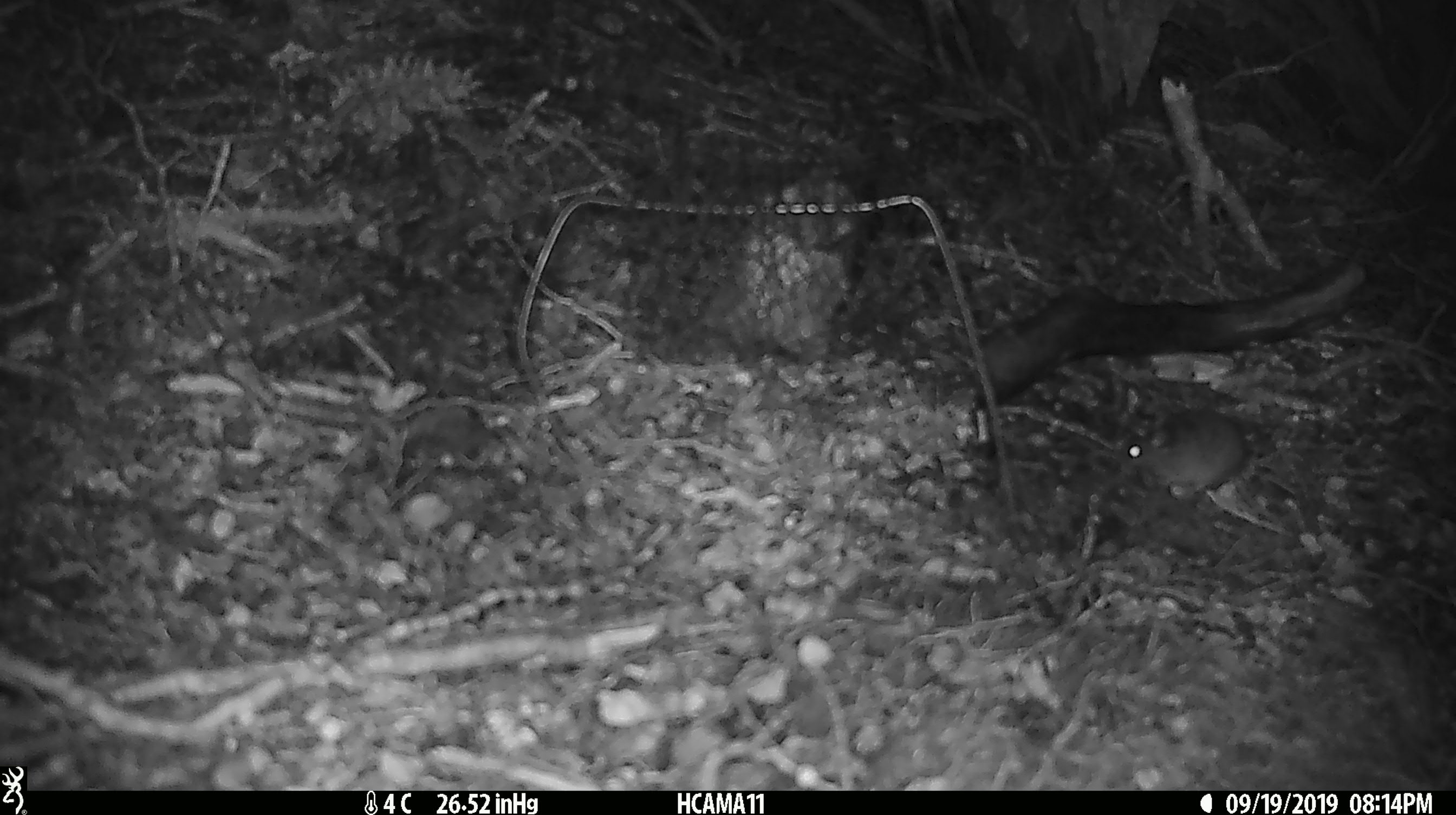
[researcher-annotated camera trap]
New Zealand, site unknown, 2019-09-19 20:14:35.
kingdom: Animalia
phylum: Chordata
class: Mammalia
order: Rodentia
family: Muridae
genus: Mus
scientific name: Mus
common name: mouse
Mouse (Mus).